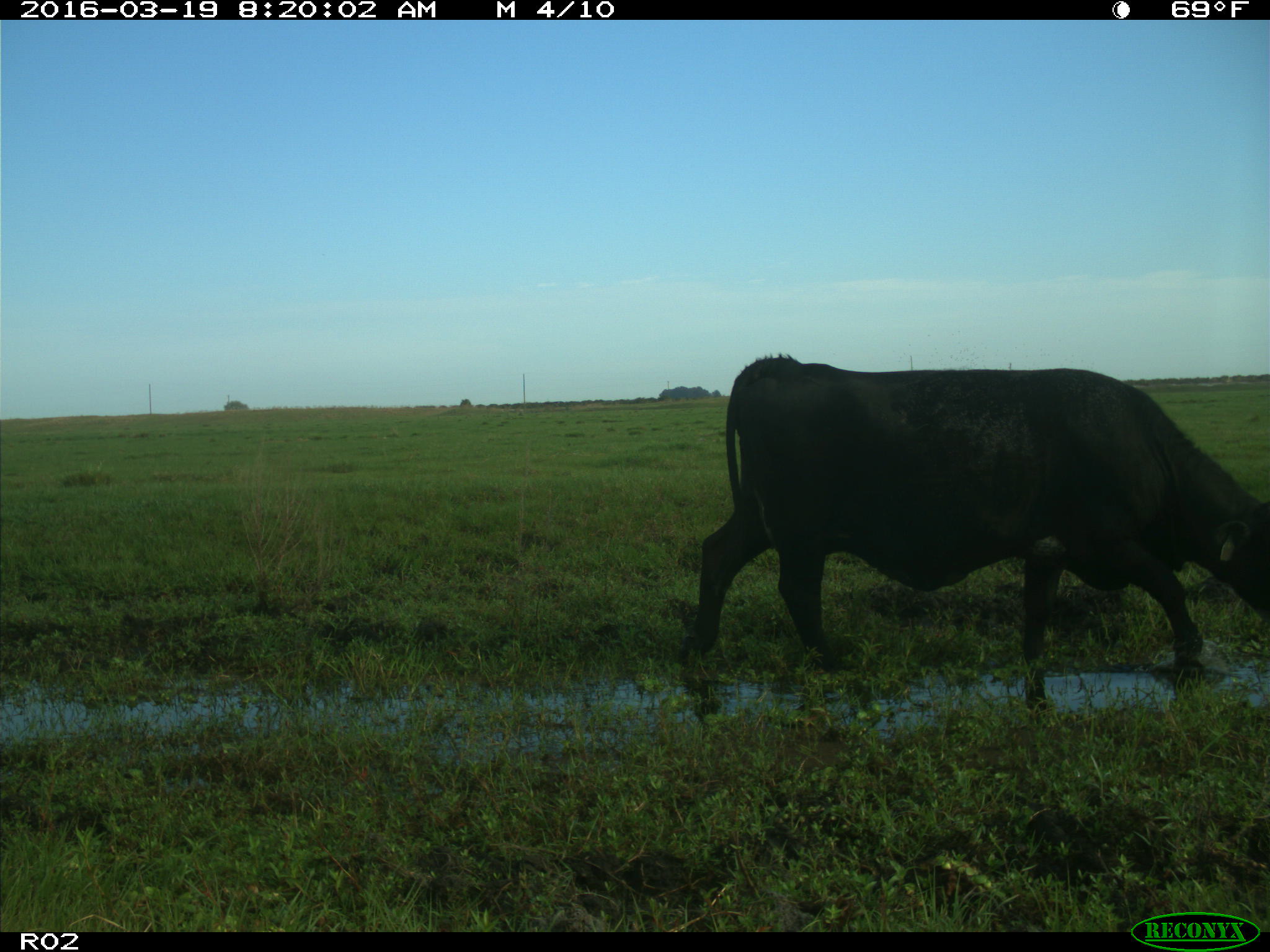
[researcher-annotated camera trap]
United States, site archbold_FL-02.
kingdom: Animalia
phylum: Chordata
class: Mammalia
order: Artiodactyla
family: Bovidae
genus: Bos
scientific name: Bos taurus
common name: domestic cow